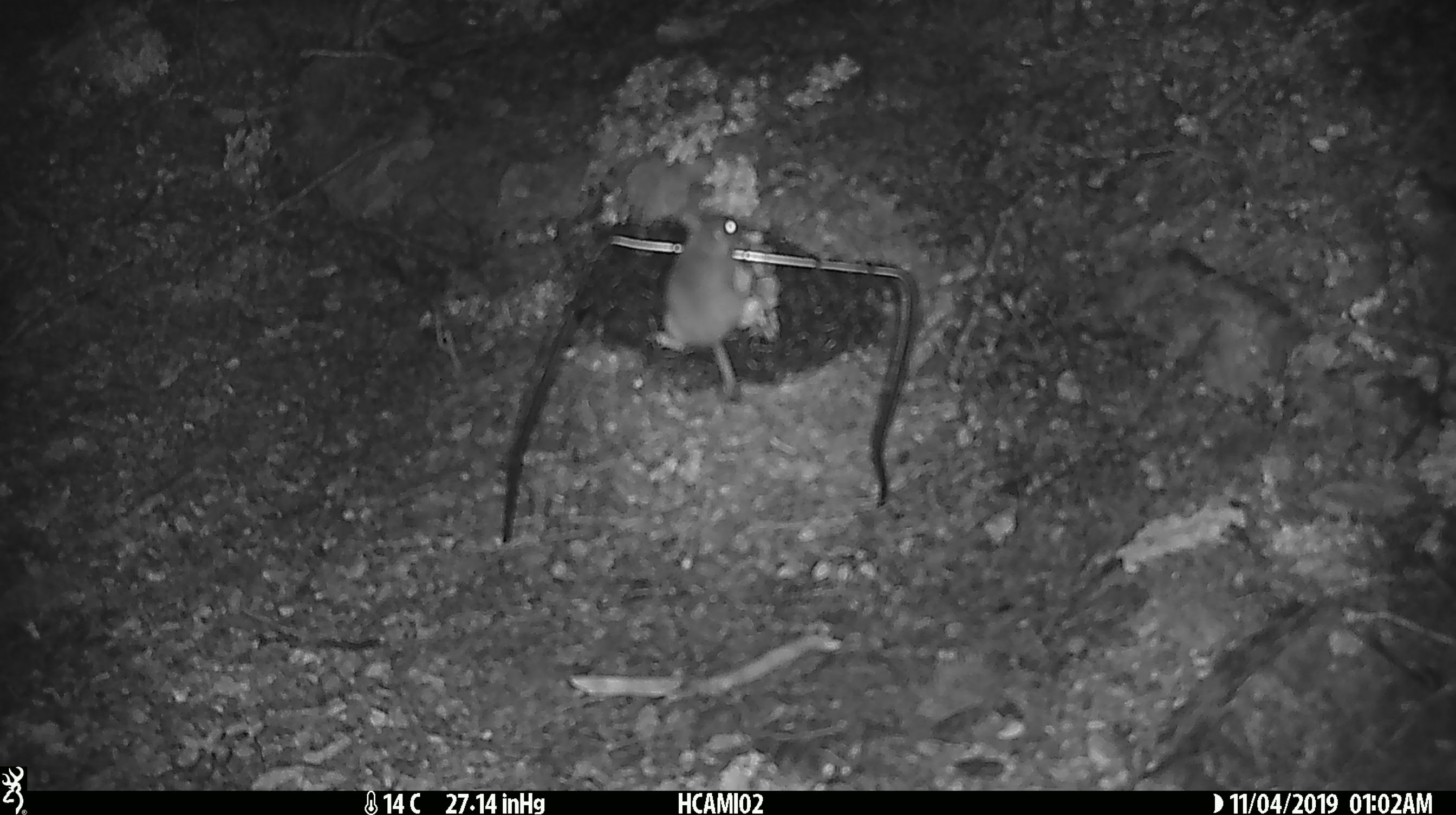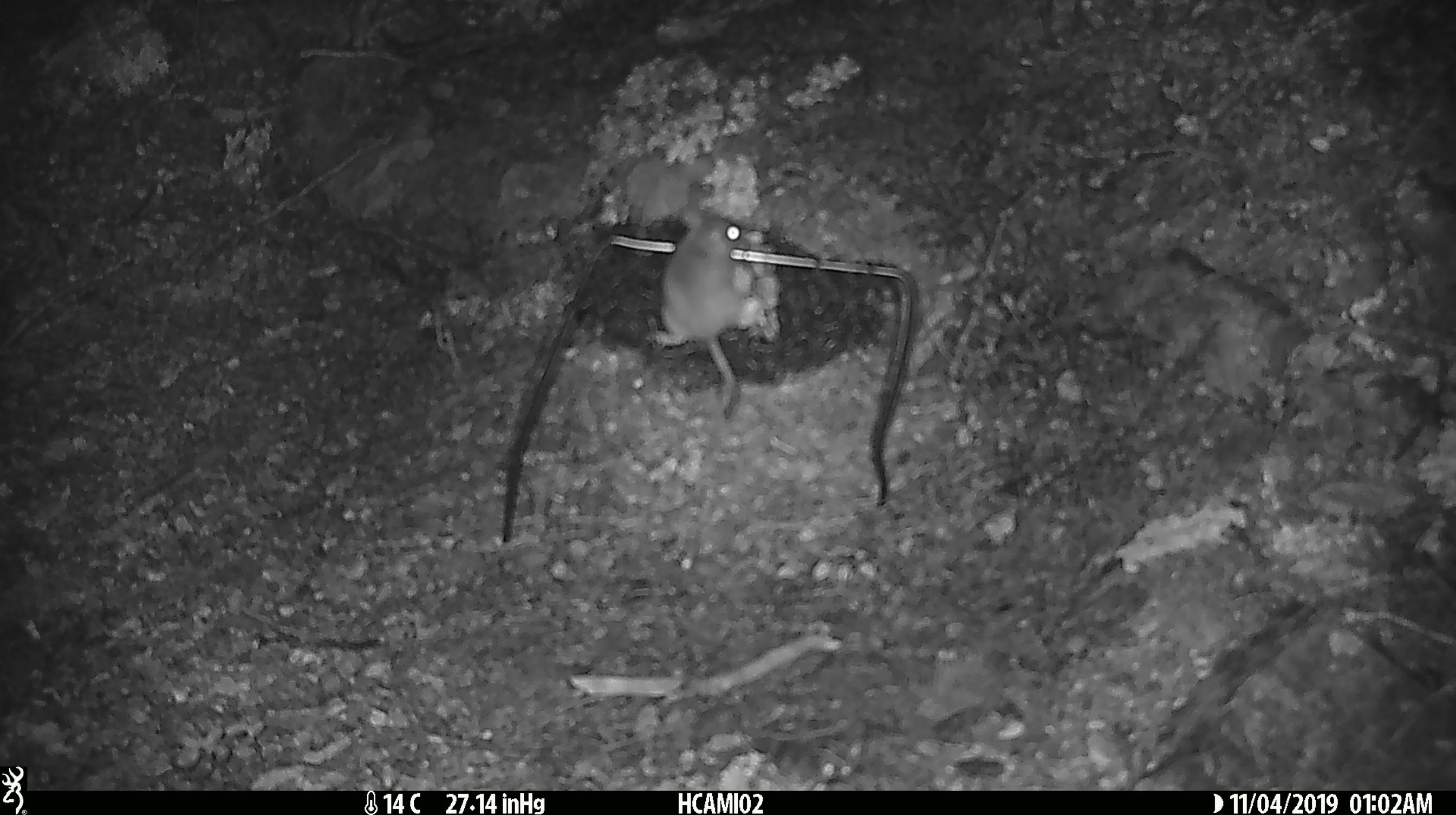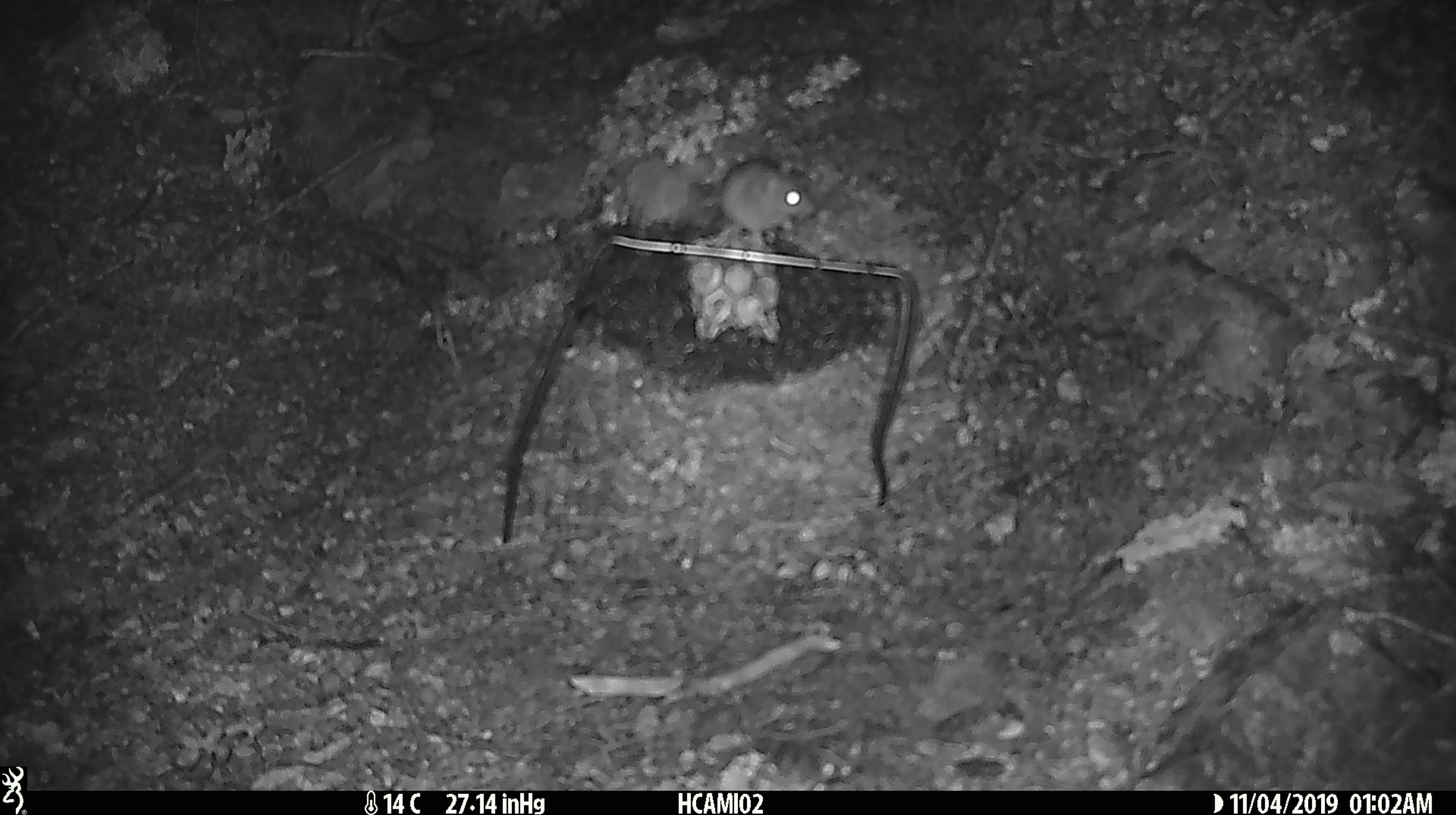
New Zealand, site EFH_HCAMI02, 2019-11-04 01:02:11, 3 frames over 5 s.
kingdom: Animalia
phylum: Chordata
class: Mammalia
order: Rodentia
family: Muridae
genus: Mus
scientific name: Mus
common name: mouse